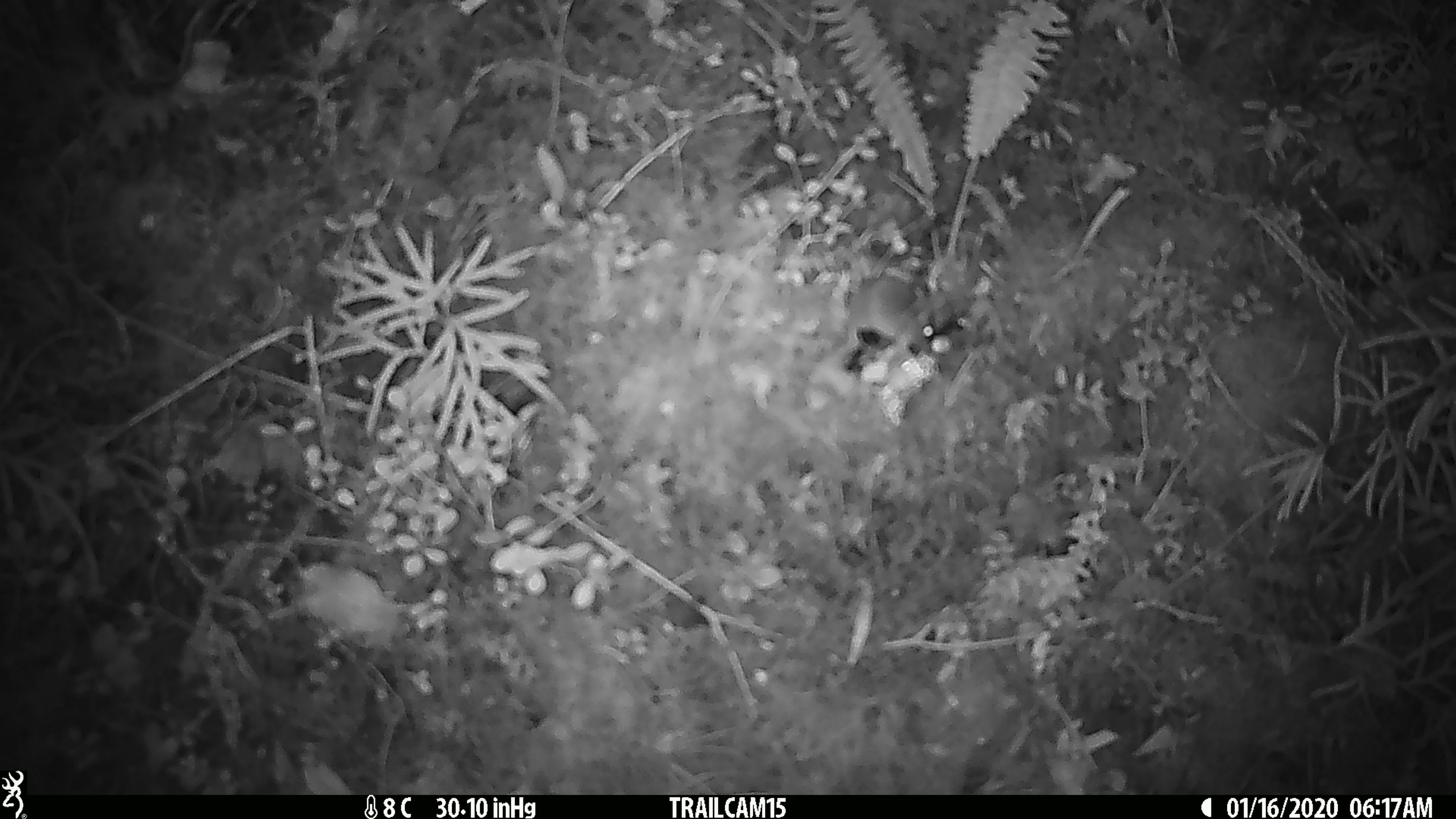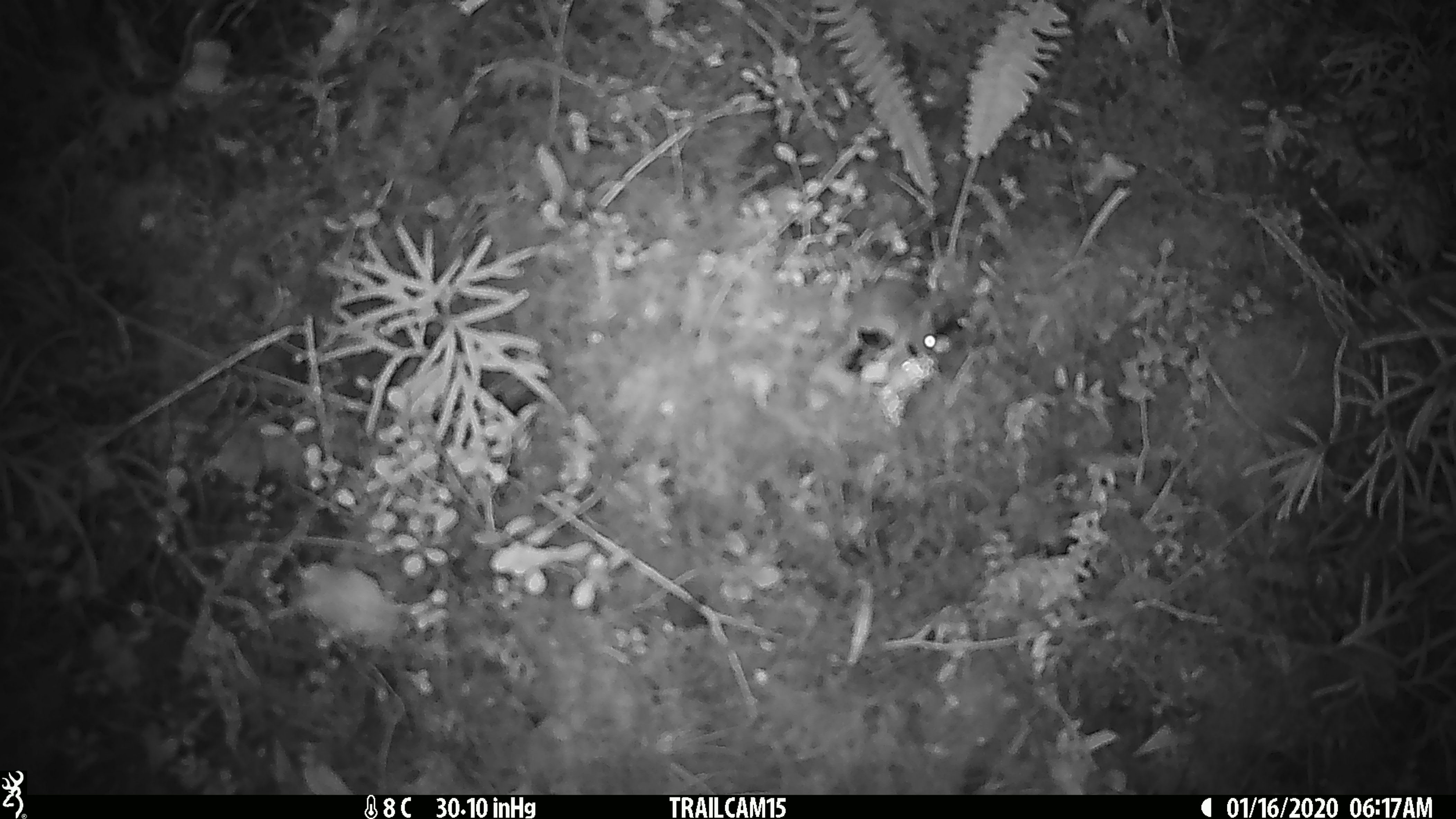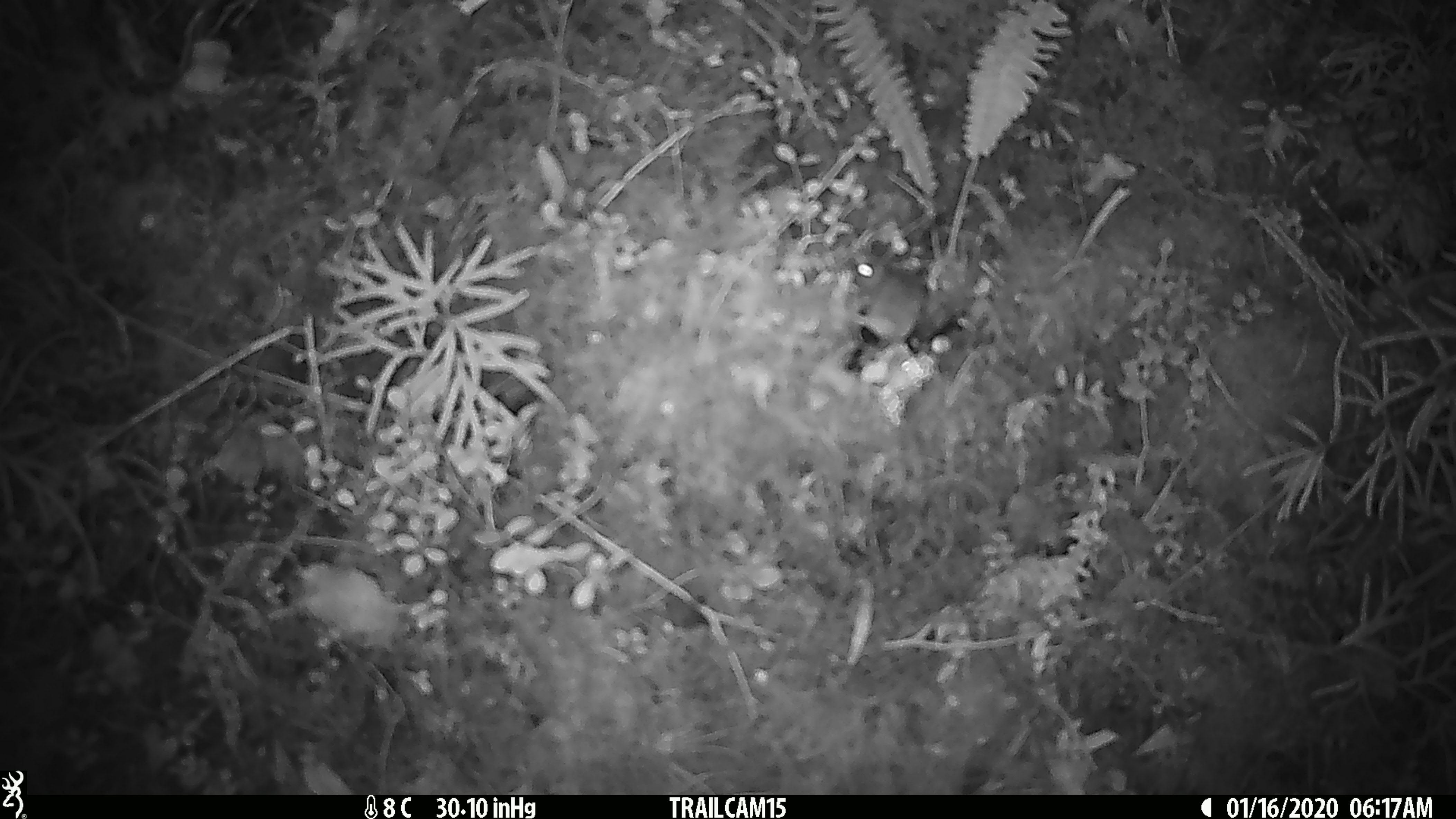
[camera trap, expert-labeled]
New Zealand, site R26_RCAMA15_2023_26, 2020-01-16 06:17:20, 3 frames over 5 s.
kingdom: Animalia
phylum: Chordata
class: Mammalia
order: Rodentia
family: Muridae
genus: Mus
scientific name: Mus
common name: mouse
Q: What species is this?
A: Mouse (Mus).